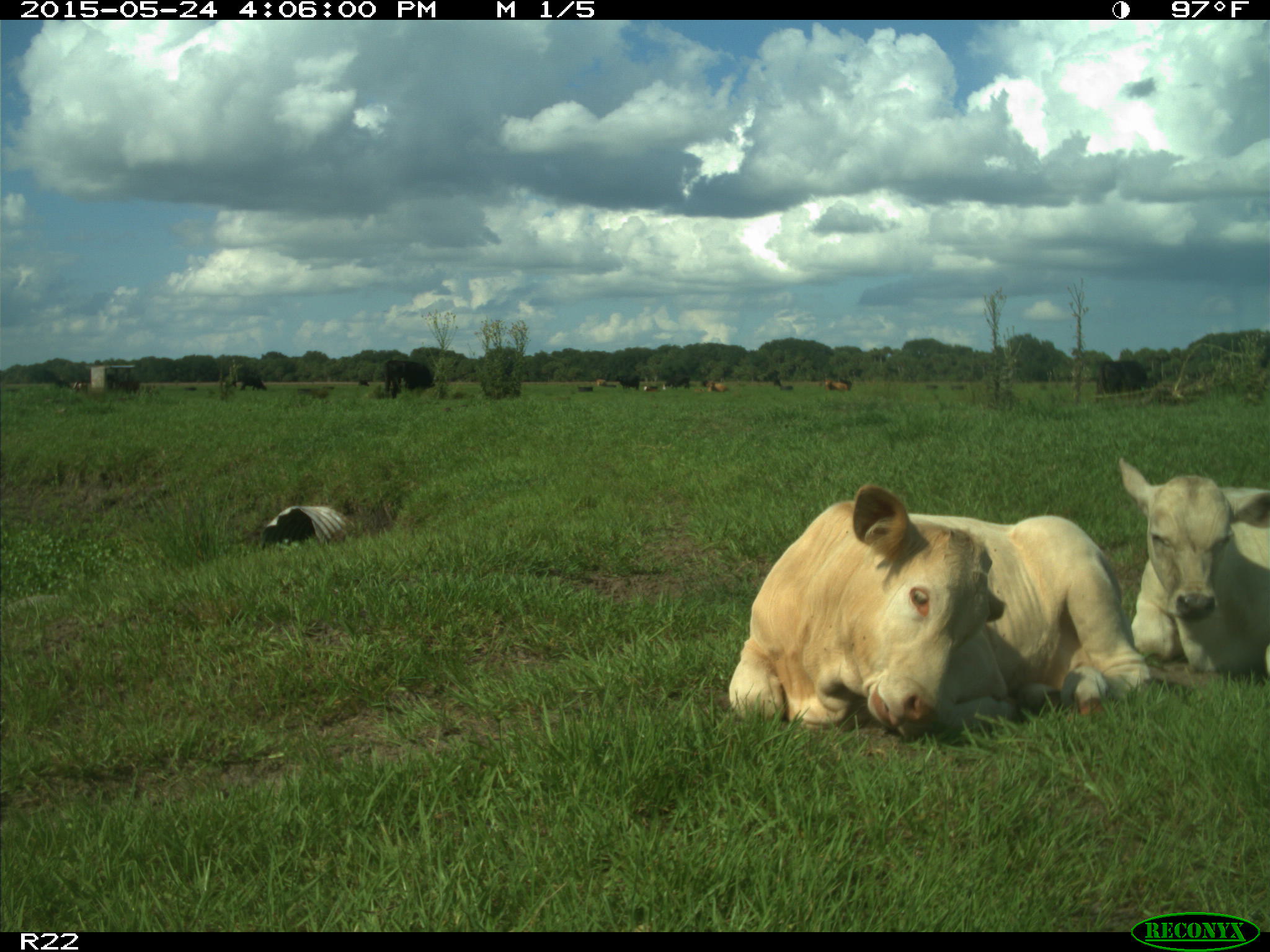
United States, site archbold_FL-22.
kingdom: Animalia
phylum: Chordata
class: Mammalia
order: Artiodactyla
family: Bovidae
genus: Bos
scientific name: Bos taurus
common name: domestic cow